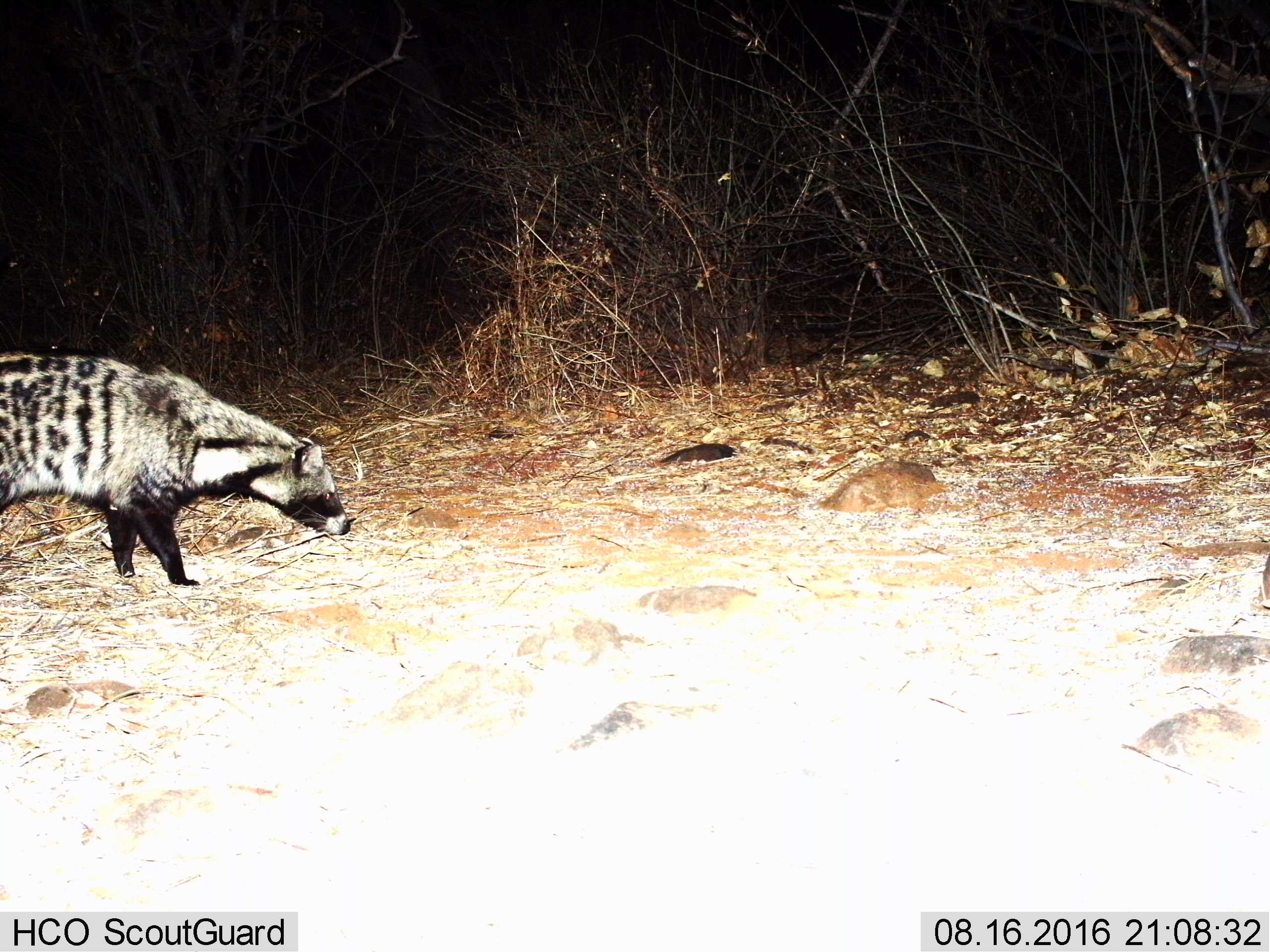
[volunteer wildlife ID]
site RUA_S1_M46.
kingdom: Animalia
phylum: Chordata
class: Mammalia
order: Carnivora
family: Viverridae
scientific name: Viverridae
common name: civet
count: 1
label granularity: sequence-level